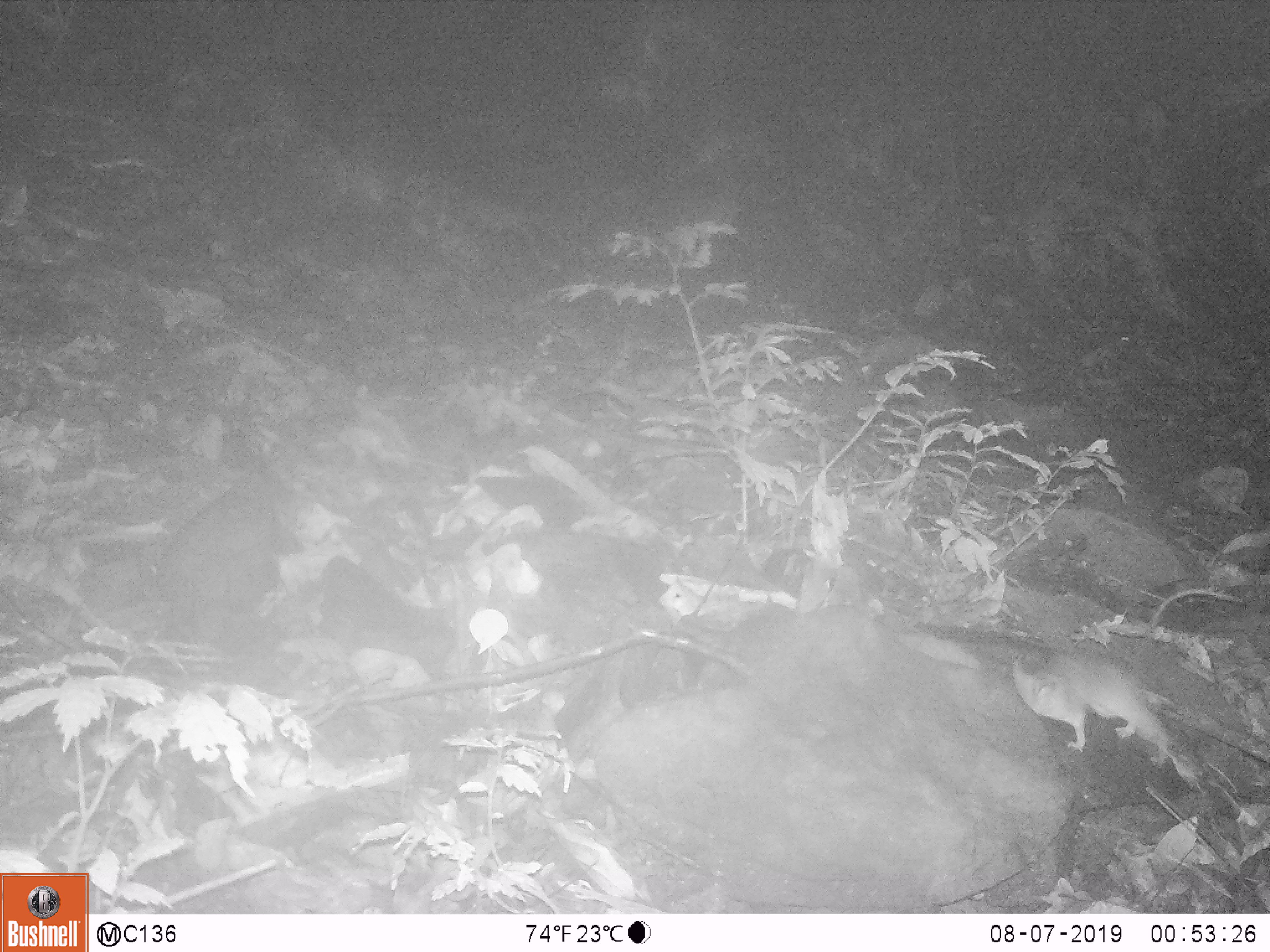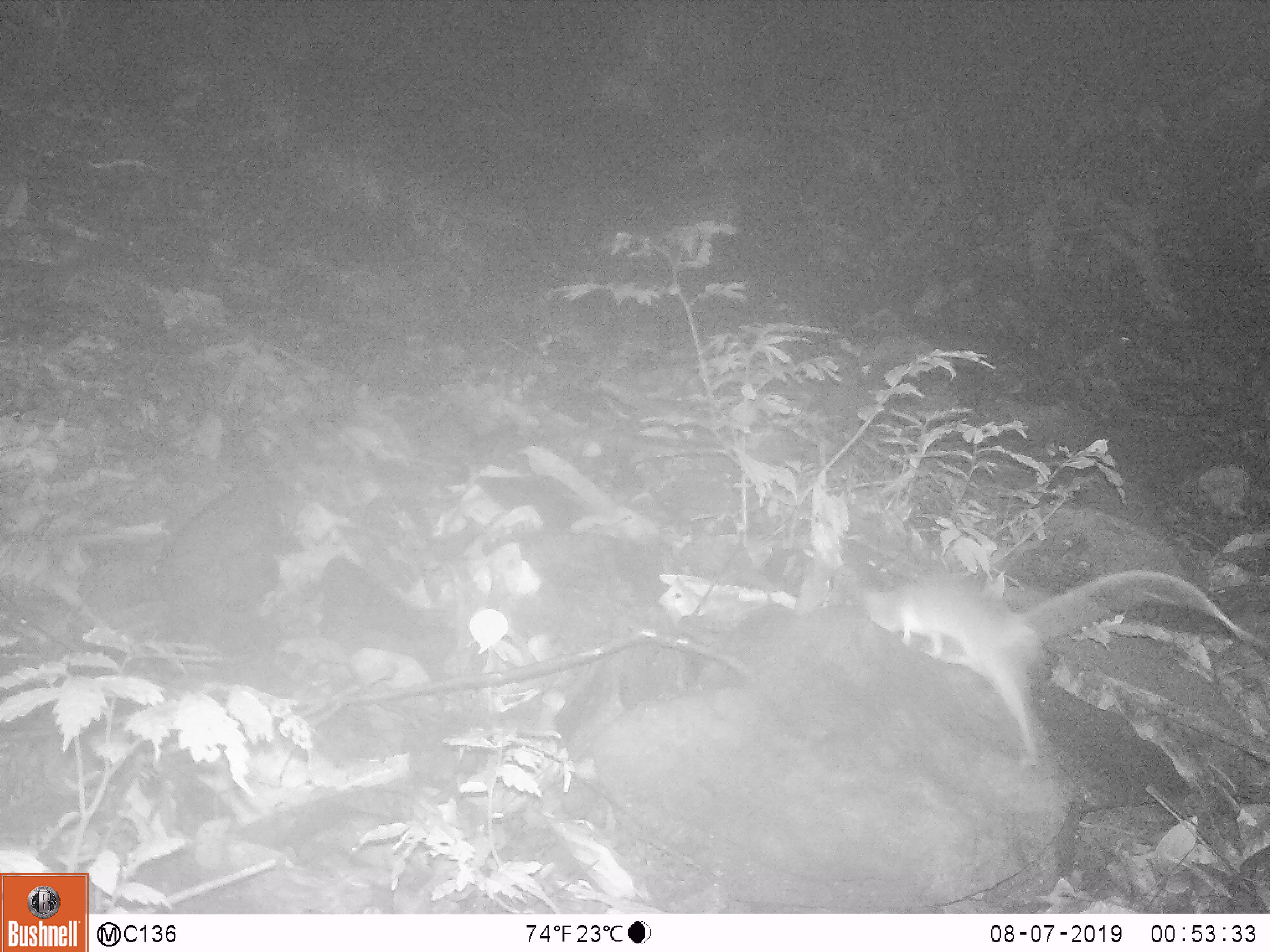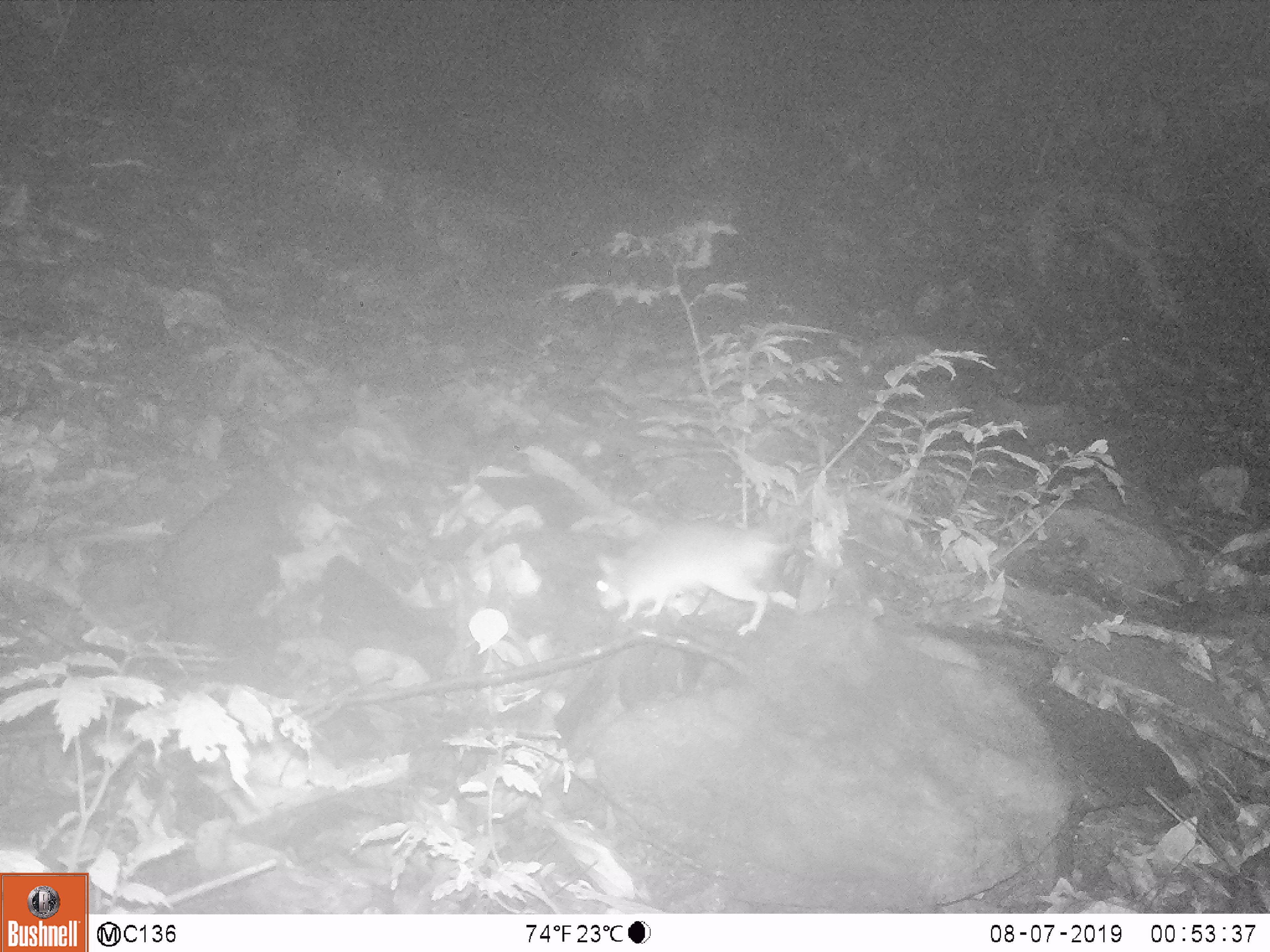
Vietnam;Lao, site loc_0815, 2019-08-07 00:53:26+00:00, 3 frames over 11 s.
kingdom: Animalia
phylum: Chordata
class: Mammalia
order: Rodentia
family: Muridae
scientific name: Muridae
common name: old-world mice and rats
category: unidentified murid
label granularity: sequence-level